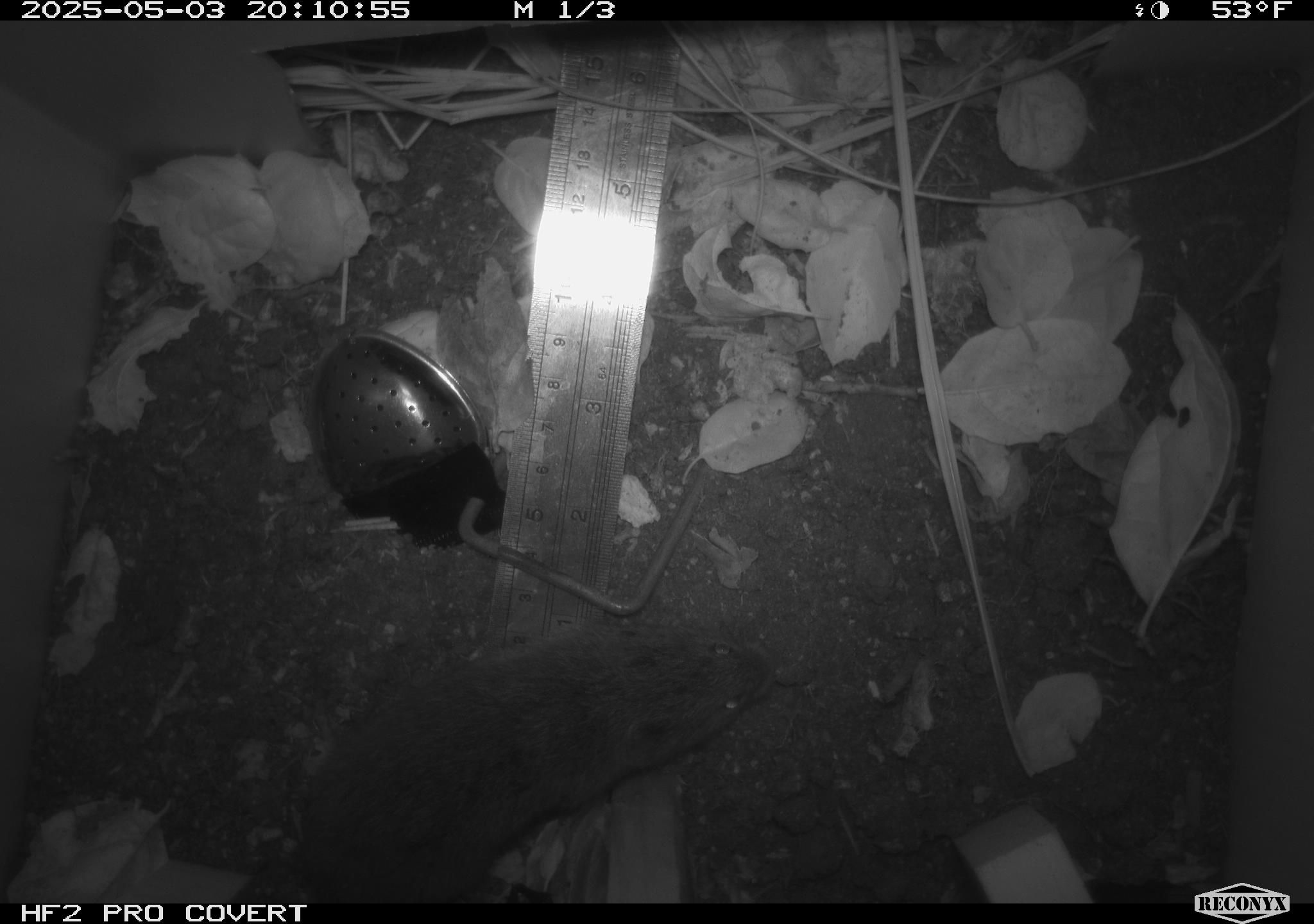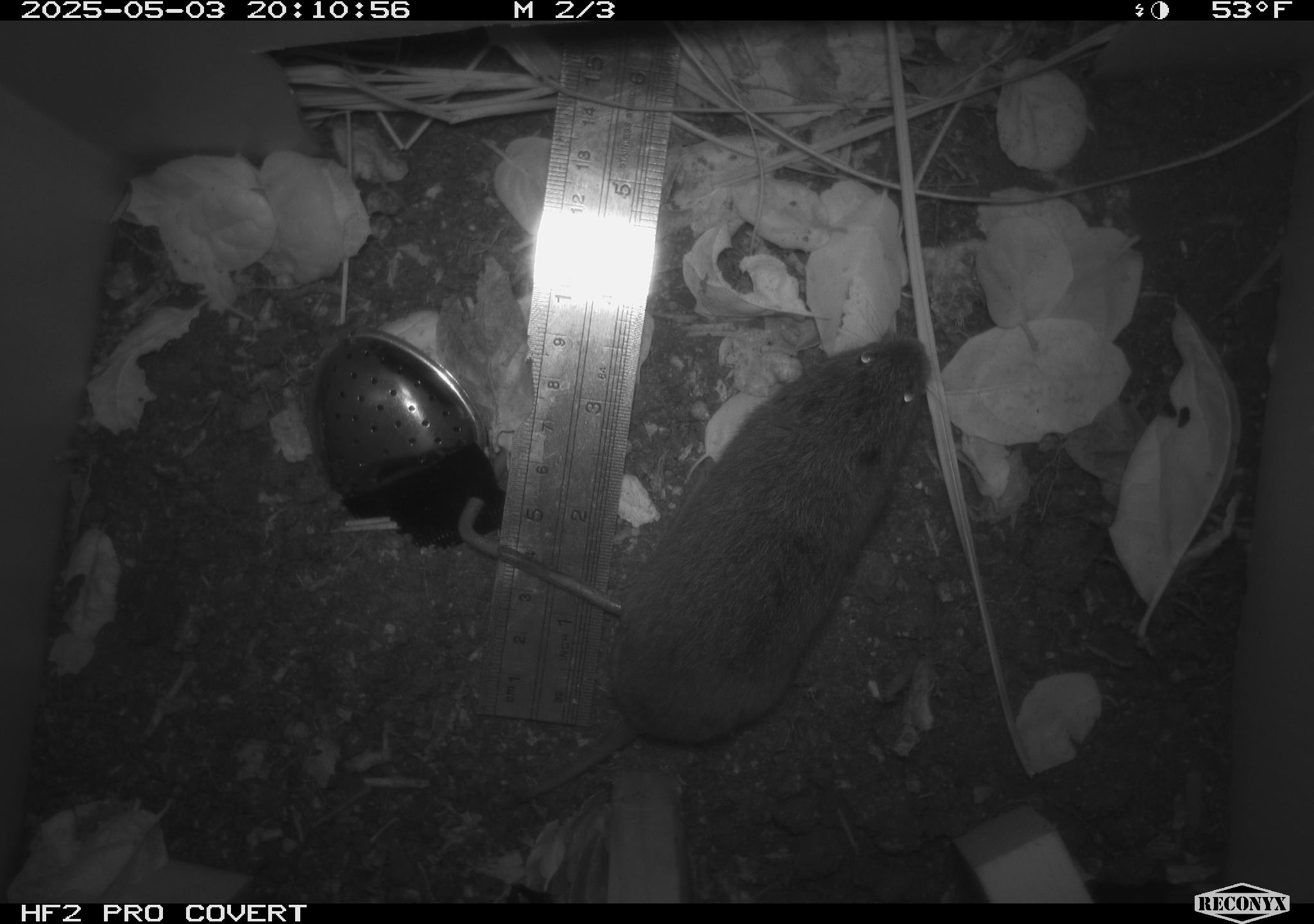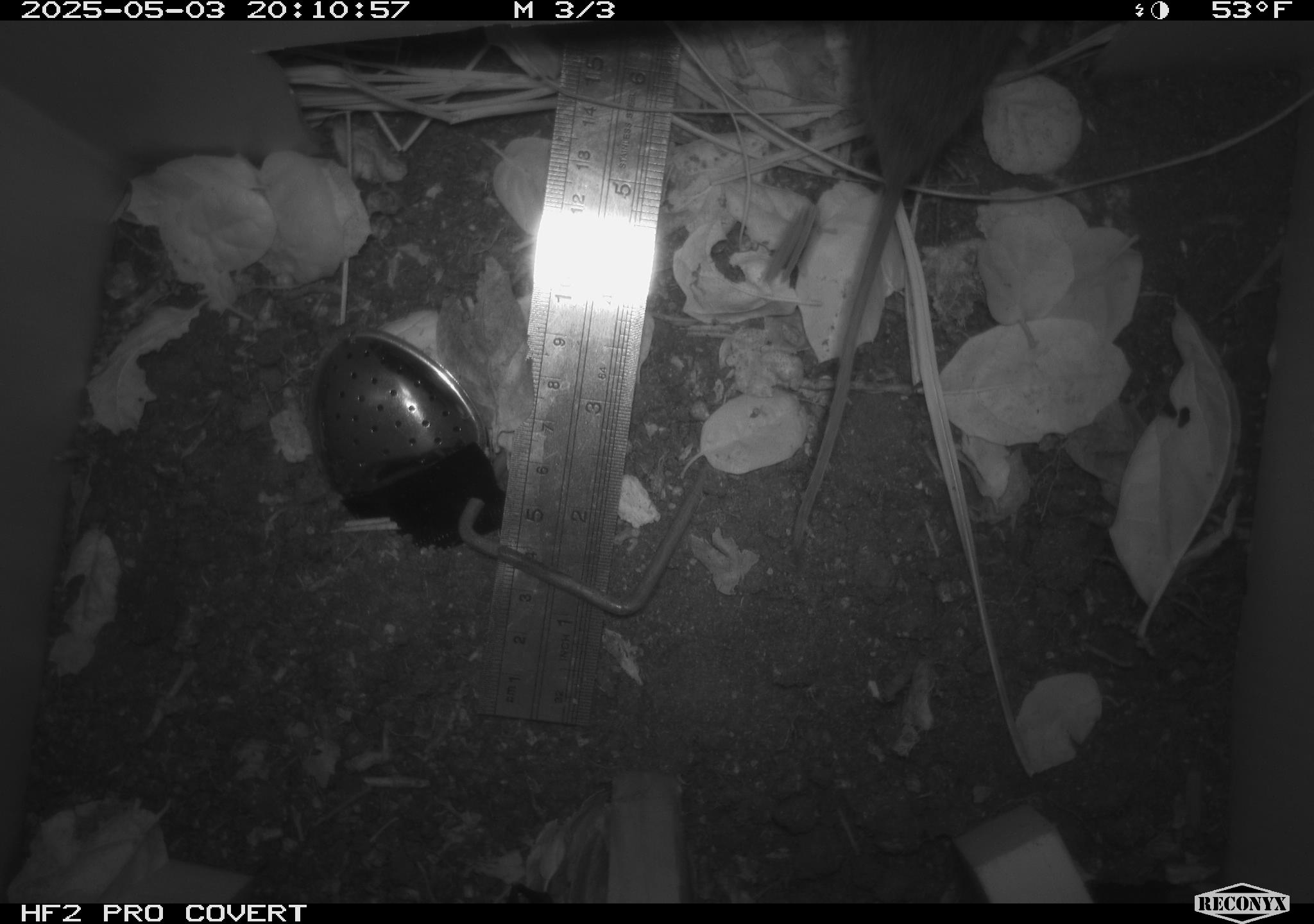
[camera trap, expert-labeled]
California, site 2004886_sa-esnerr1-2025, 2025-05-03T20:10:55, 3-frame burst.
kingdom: Animalia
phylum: Chordata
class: Mammalia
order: Rodentia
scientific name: Rodentia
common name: rodent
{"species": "rodent (Rodentia)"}